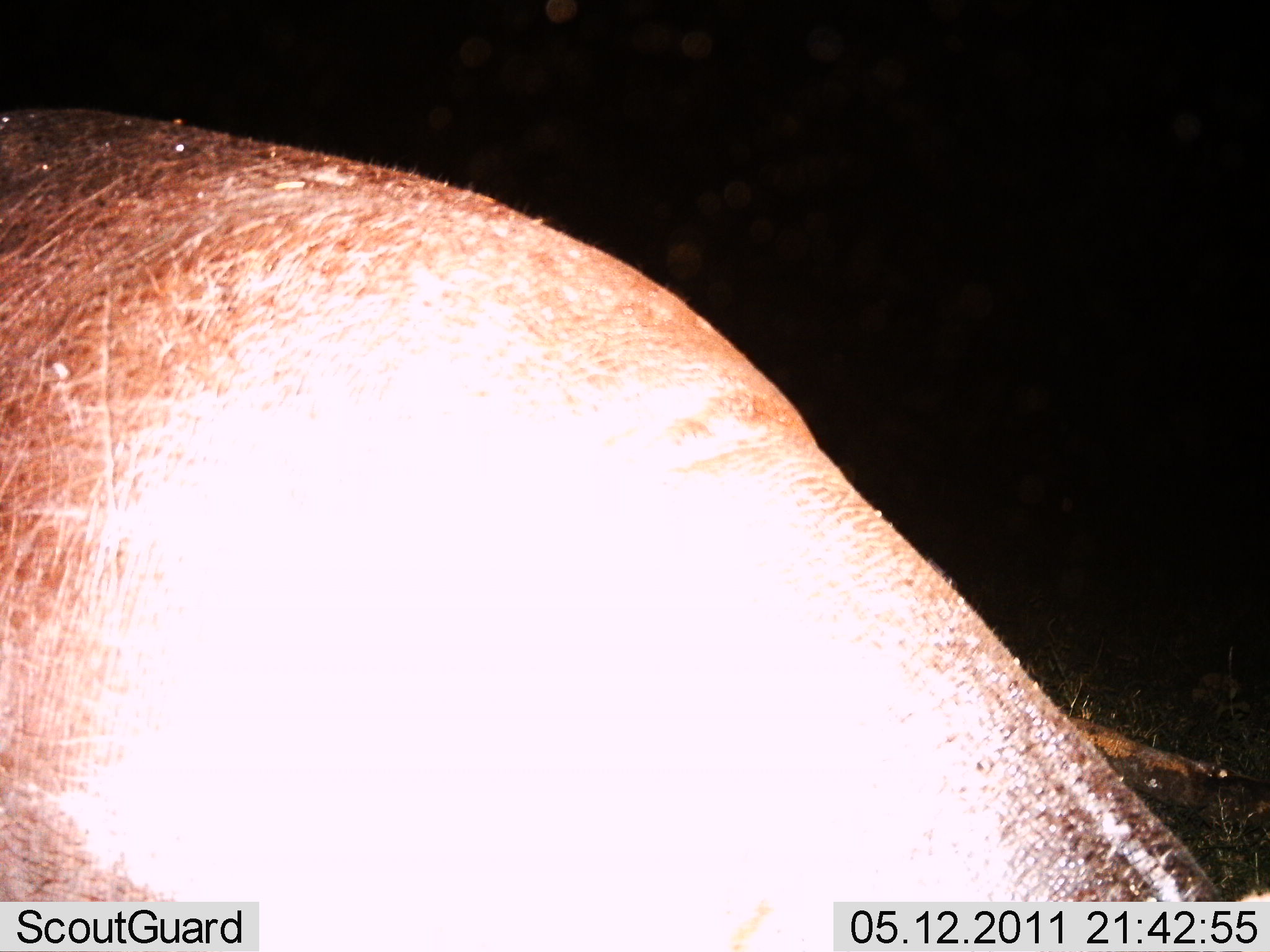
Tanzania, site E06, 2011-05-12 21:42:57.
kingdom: Animalia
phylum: Chordata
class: Mammalia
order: Artiodactyla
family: Hippopotamidae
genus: Hippopotamus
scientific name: Hippopotamus amphibius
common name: hippopotamus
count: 1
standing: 60%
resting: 0%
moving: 40%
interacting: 0%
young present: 0%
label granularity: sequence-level